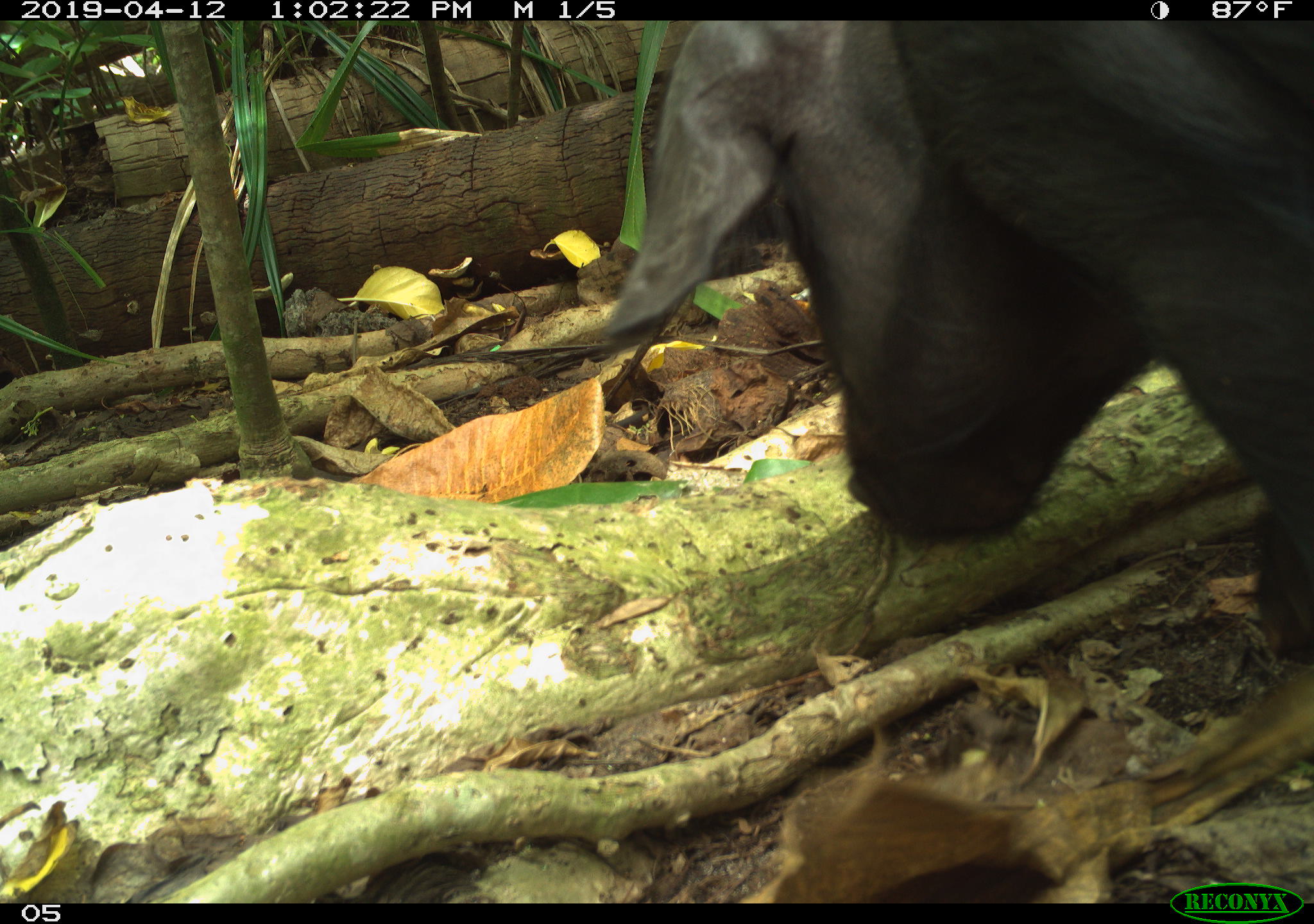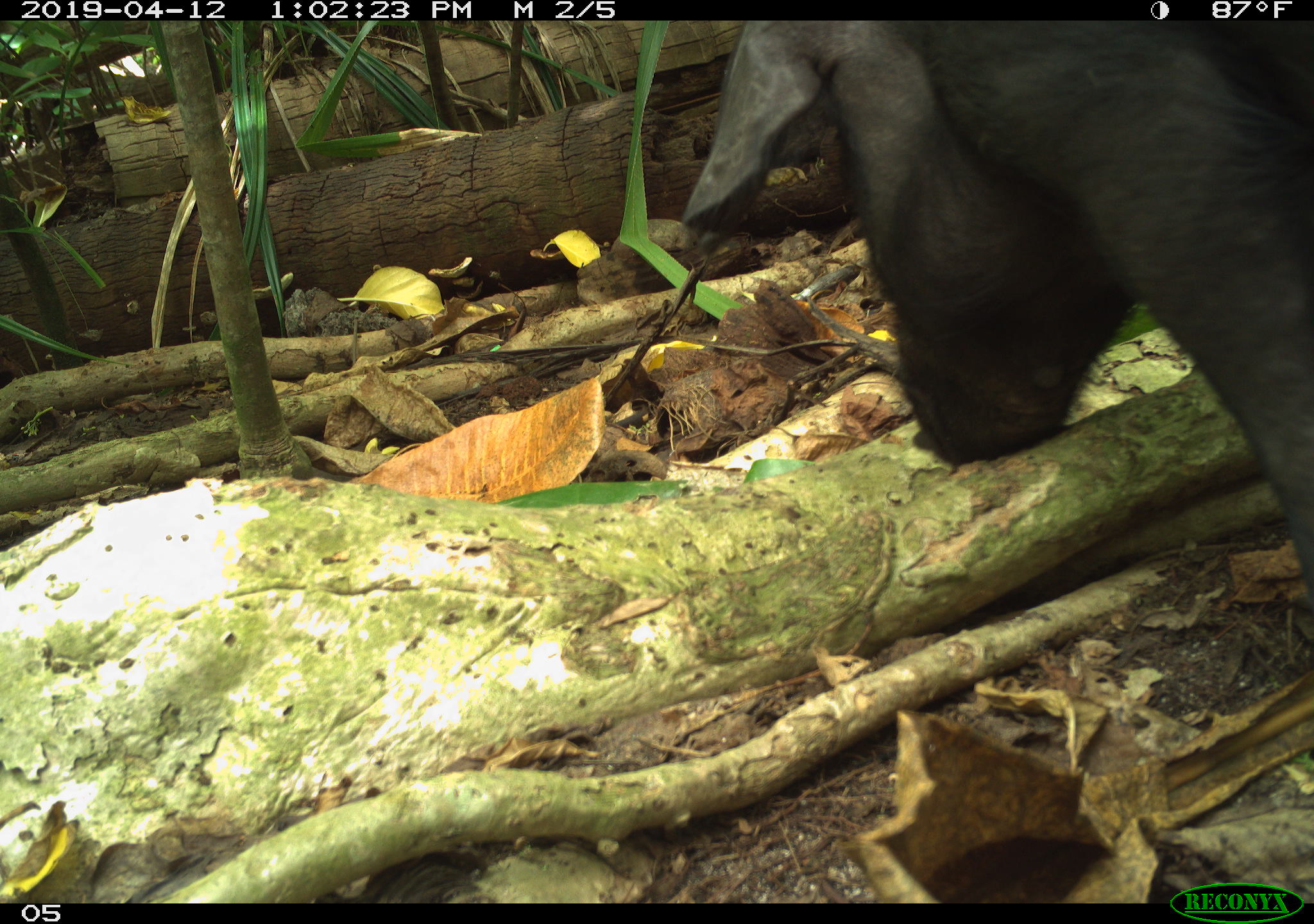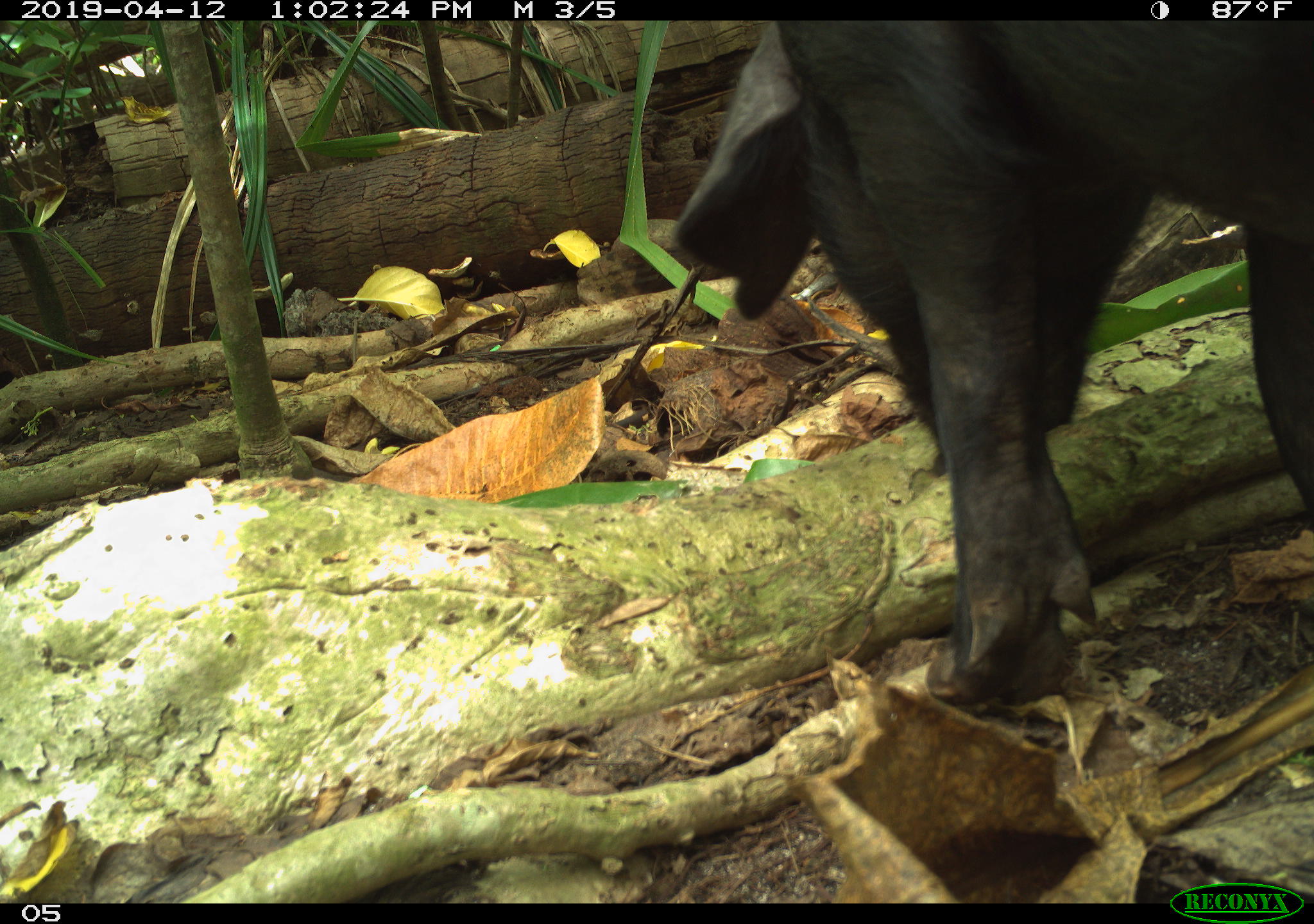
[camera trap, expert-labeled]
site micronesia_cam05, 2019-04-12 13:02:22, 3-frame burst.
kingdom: Animalia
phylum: Chordata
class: Mammalia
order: Artiodactyla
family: Suidae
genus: Sus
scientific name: Sus scrofa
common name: pig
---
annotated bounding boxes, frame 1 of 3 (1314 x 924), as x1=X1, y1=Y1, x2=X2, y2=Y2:
pig: x1=578, y1=28, x2=1314, y2=663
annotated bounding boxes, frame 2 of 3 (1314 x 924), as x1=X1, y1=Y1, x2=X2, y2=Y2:
pig: x1=669, y1=15, x2=1314, y2=574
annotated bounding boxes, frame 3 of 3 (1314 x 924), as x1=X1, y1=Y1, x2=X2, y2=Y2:
pig: x1=654, y1=12, x2=1314, y2=722